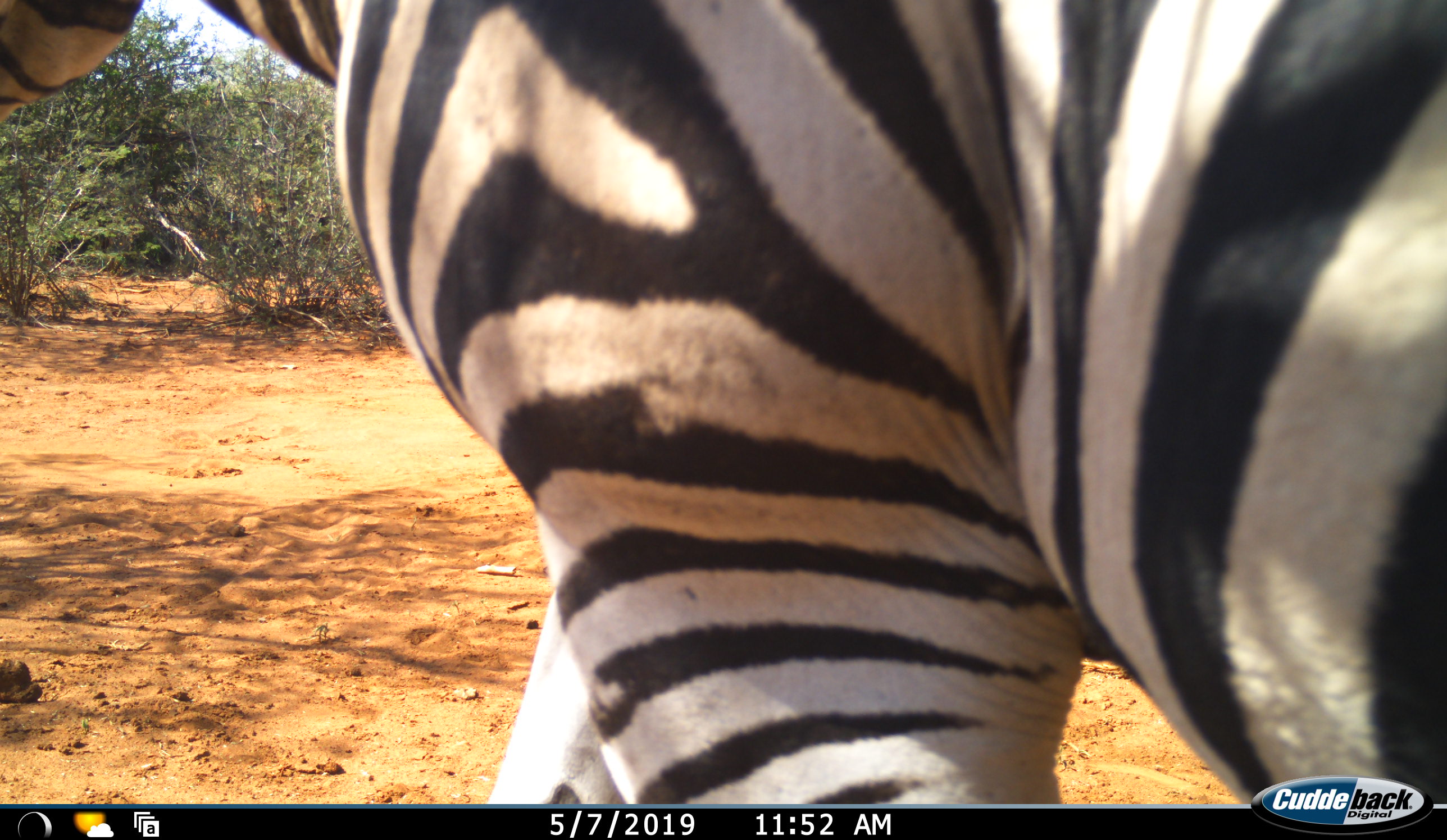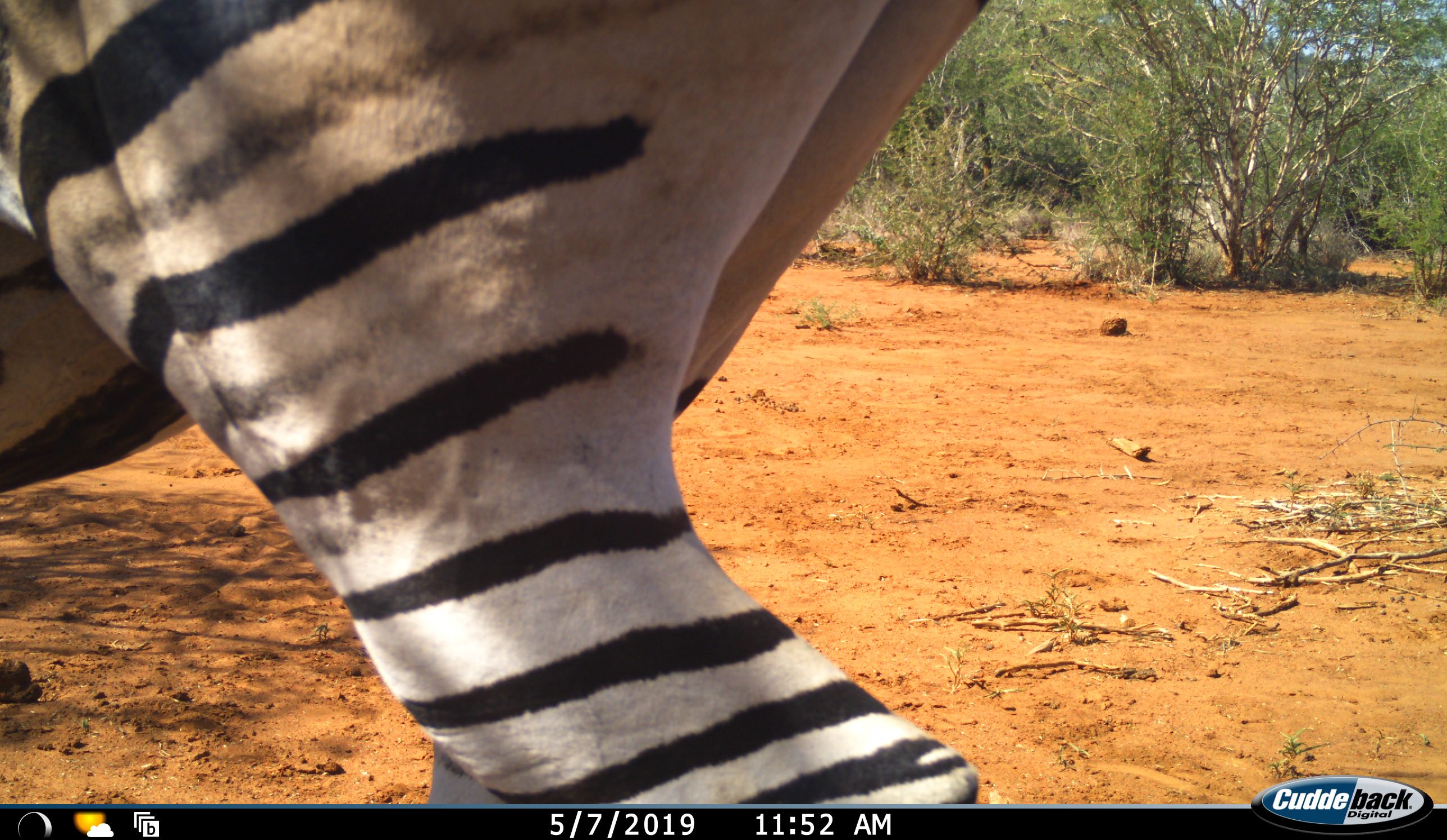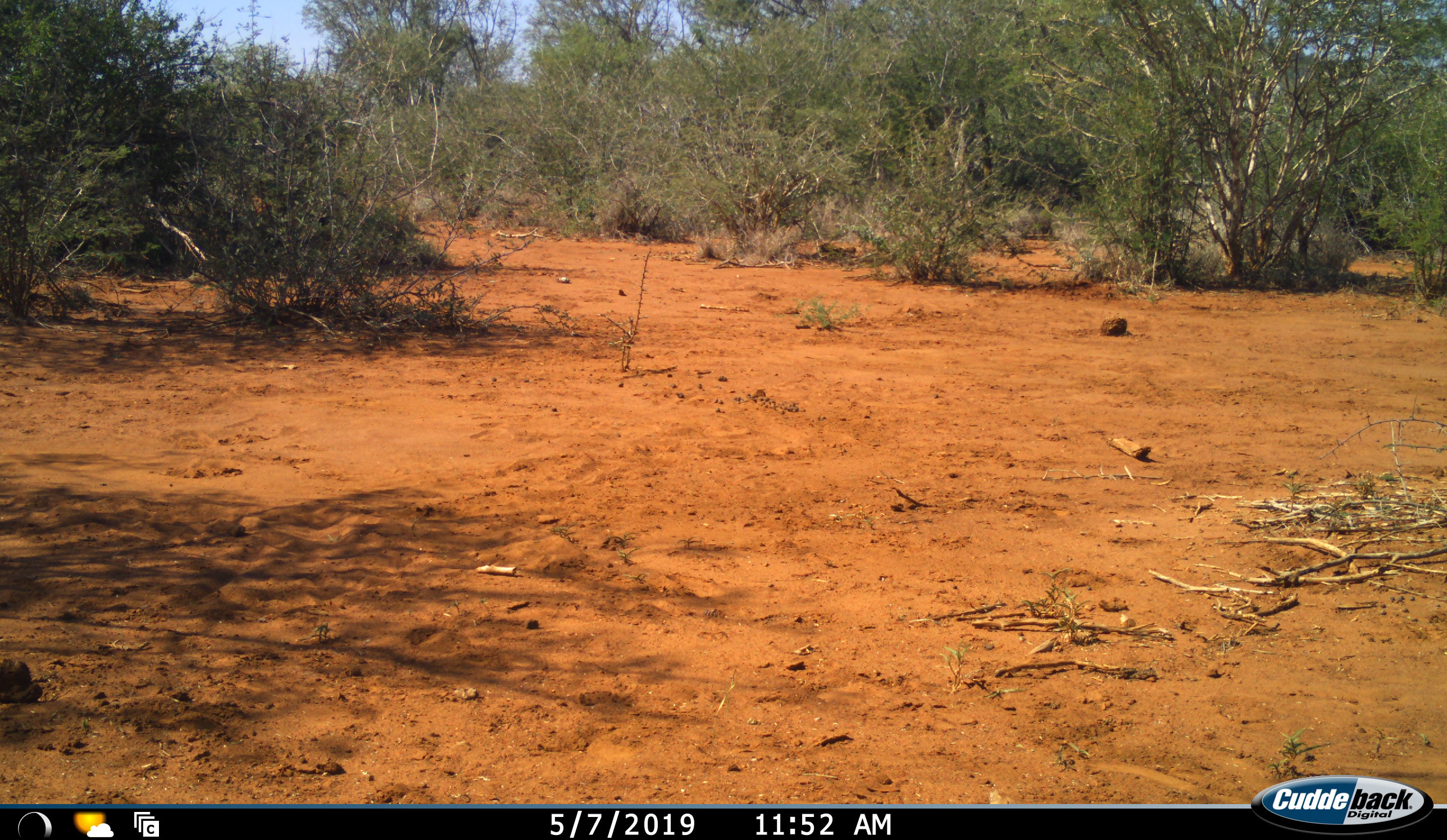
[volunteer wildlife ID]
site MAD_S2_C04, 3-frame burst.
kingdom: Animalia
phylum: Chordata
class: Mammalia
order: Perissodactyla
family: Equidae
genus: Equus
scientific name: Equus quagga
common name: plains zebra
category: zebraplains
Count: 1.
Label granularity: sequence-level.